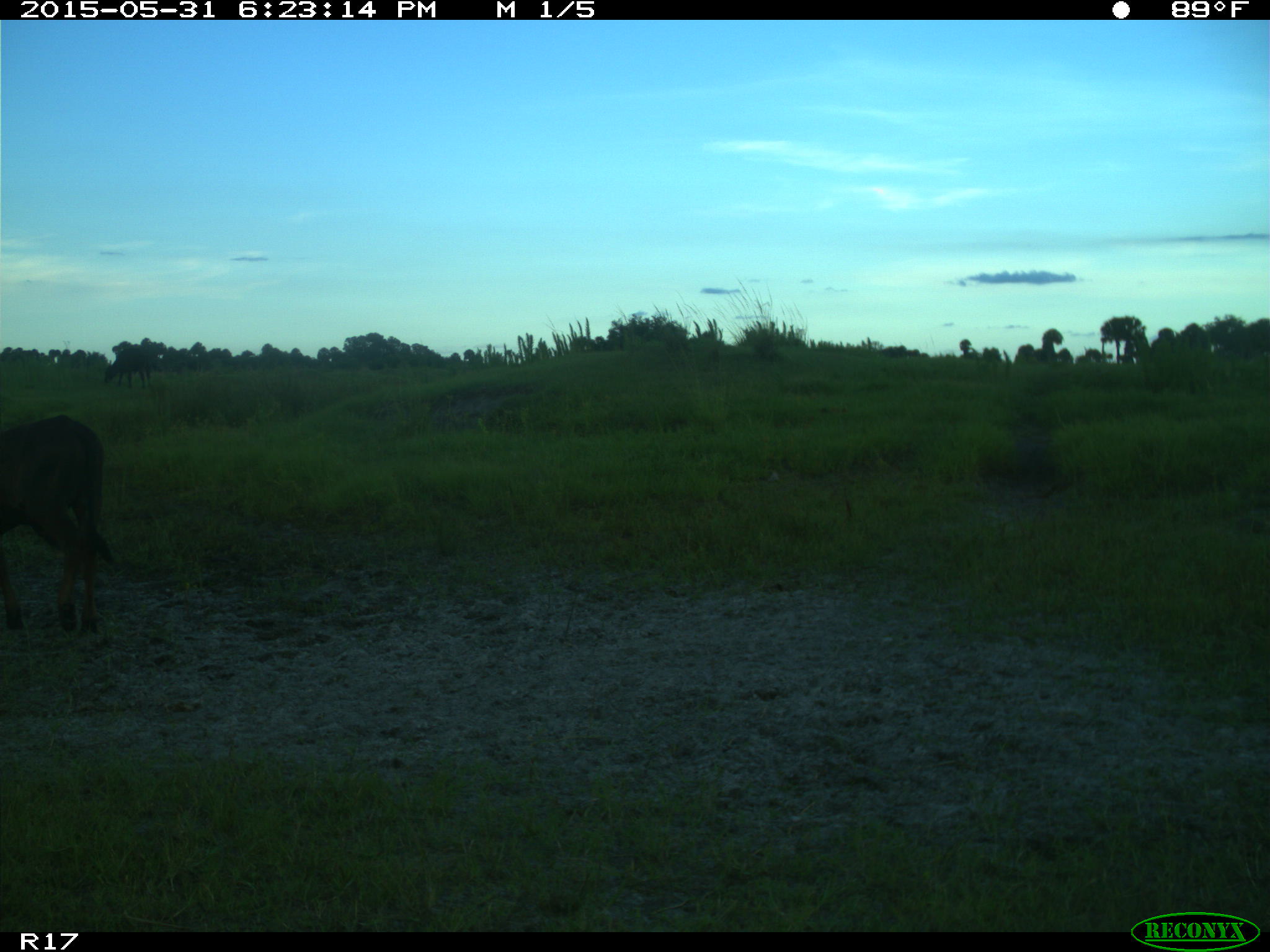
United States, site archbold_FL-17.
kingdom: Animalia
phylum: Chordata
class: Mammalia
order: Artiodactyla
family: Bovidae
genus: Bos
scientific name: Bos taurus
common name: domestic cow